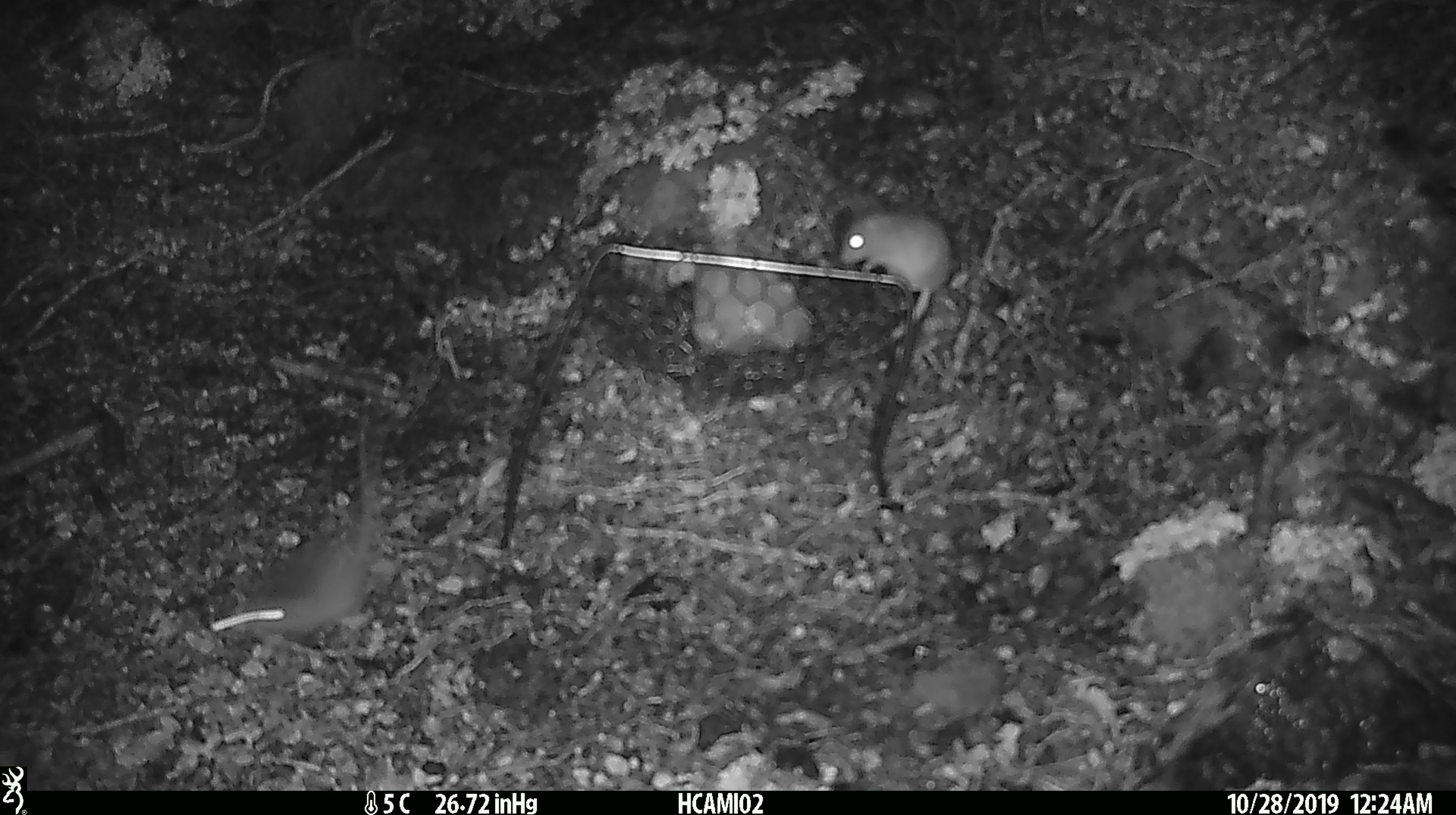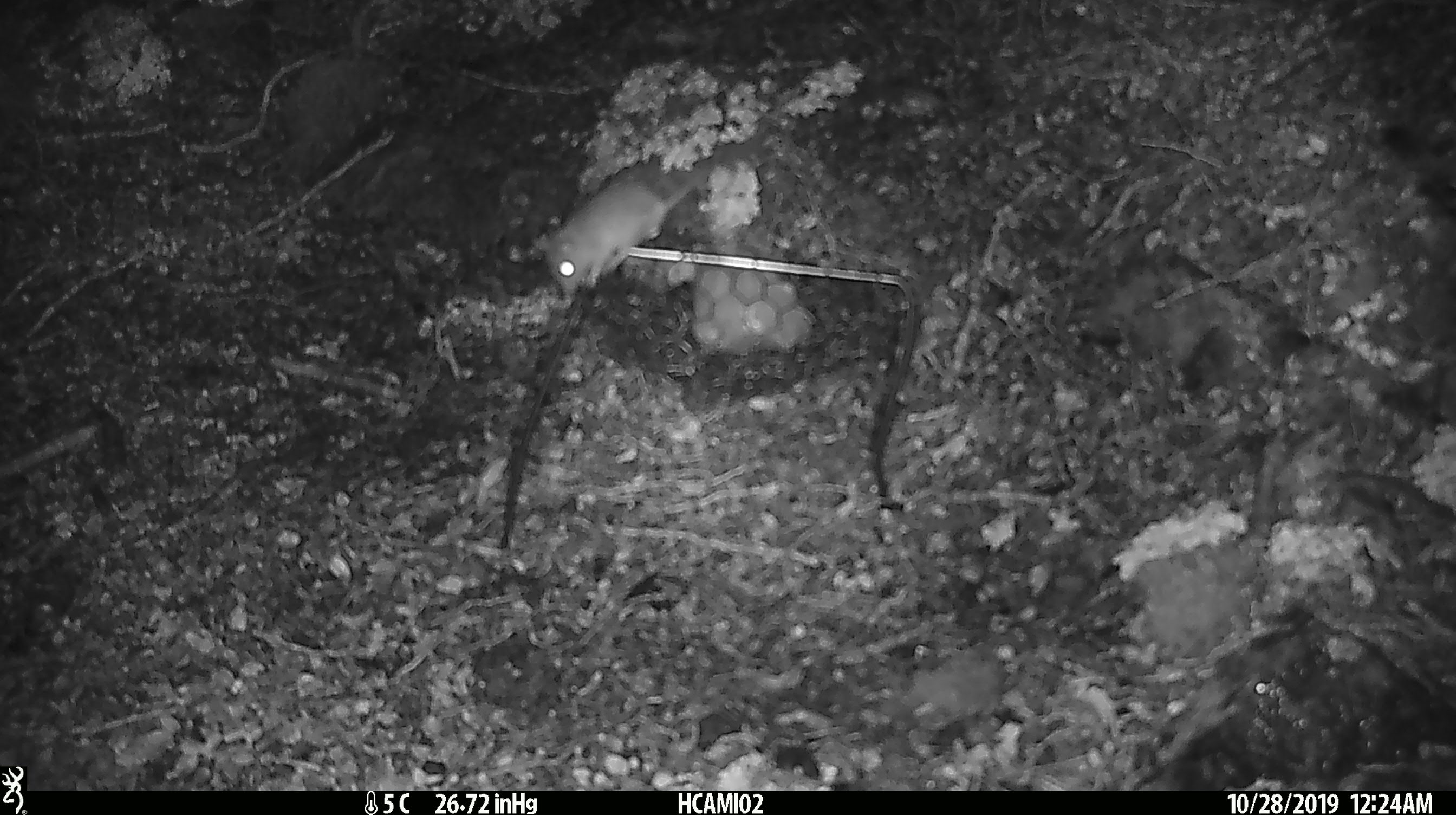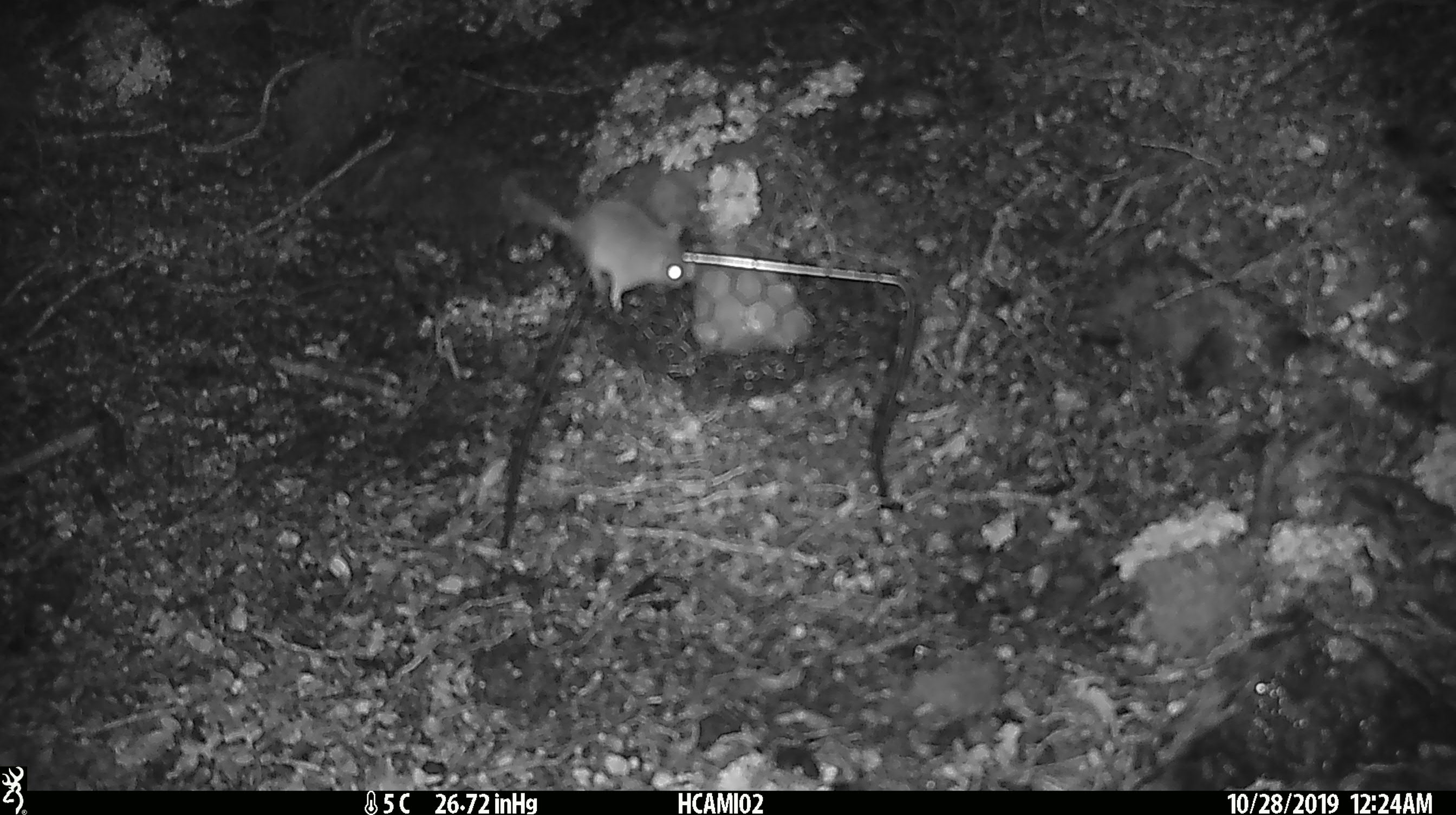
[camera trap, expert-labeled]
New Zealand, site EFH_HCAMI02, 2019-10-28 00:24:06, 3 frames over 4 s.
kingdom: Animalia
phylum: Chordata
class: Mammalia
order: Rodentia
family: Muridae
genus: Mus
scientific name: Mus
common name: mouse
Mouse (Mus).